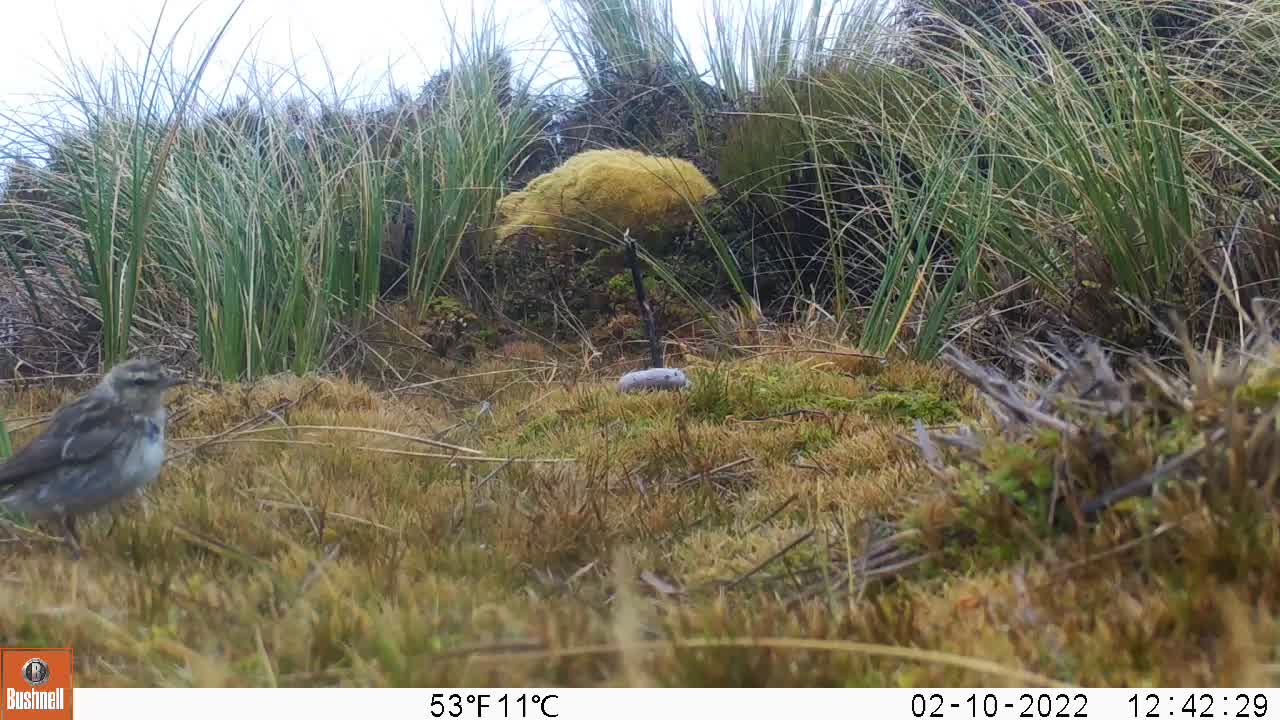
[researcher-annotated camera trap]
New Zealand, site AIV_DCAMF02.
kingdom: Animalia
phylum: Chordata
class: Aves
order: Passeriformes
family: Motacillidae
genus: Anthus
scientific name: Anthus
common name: pipit